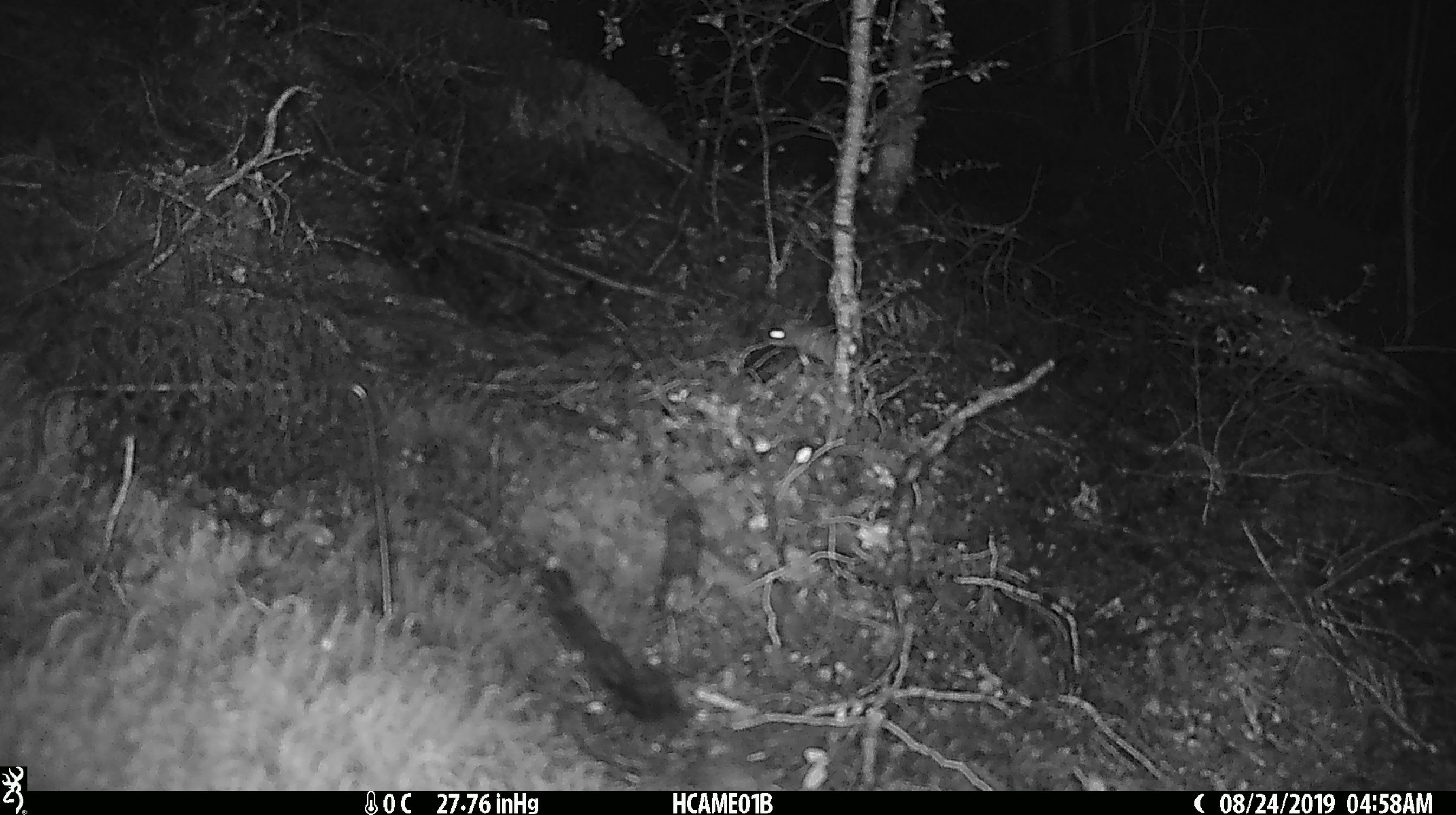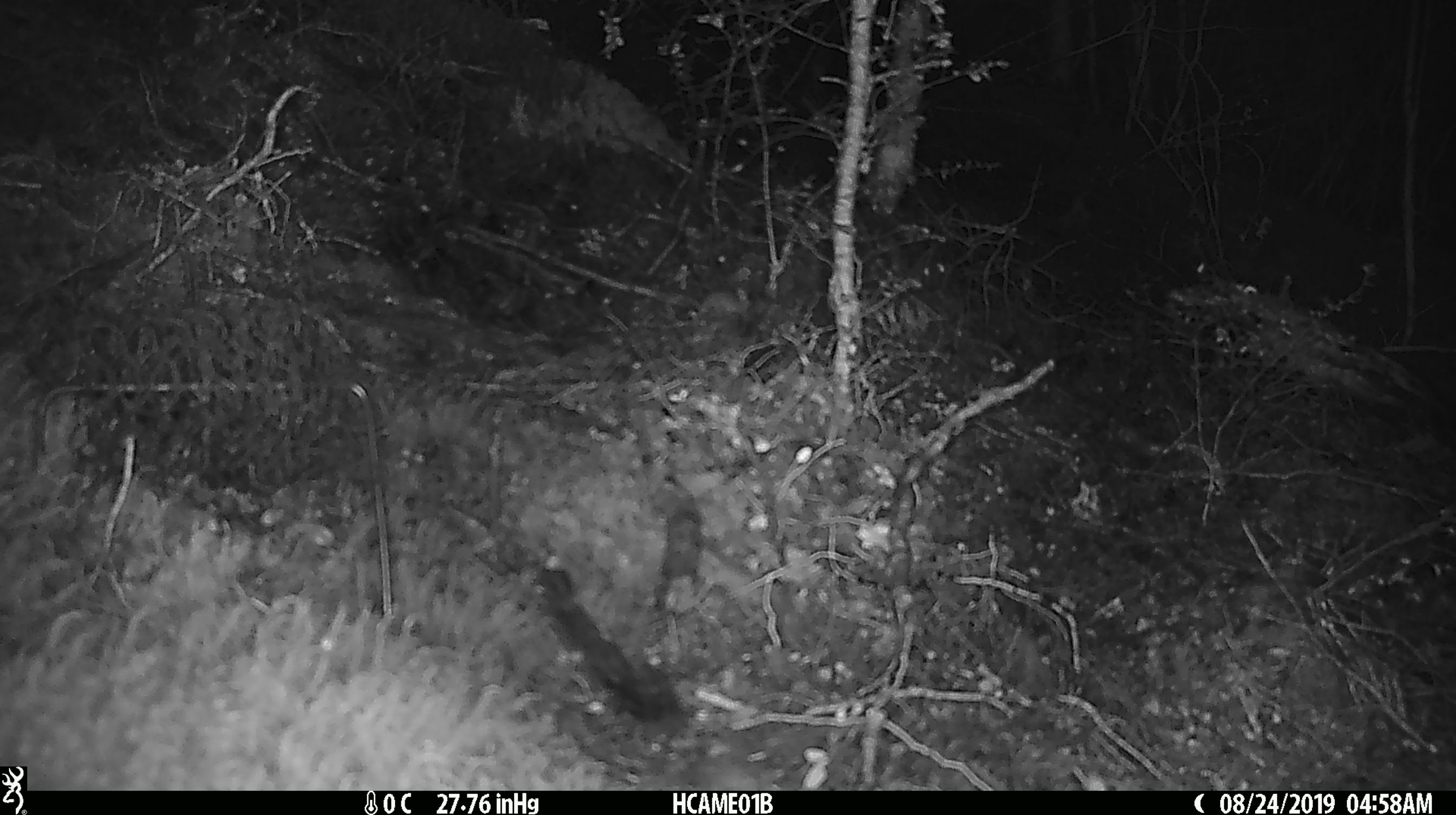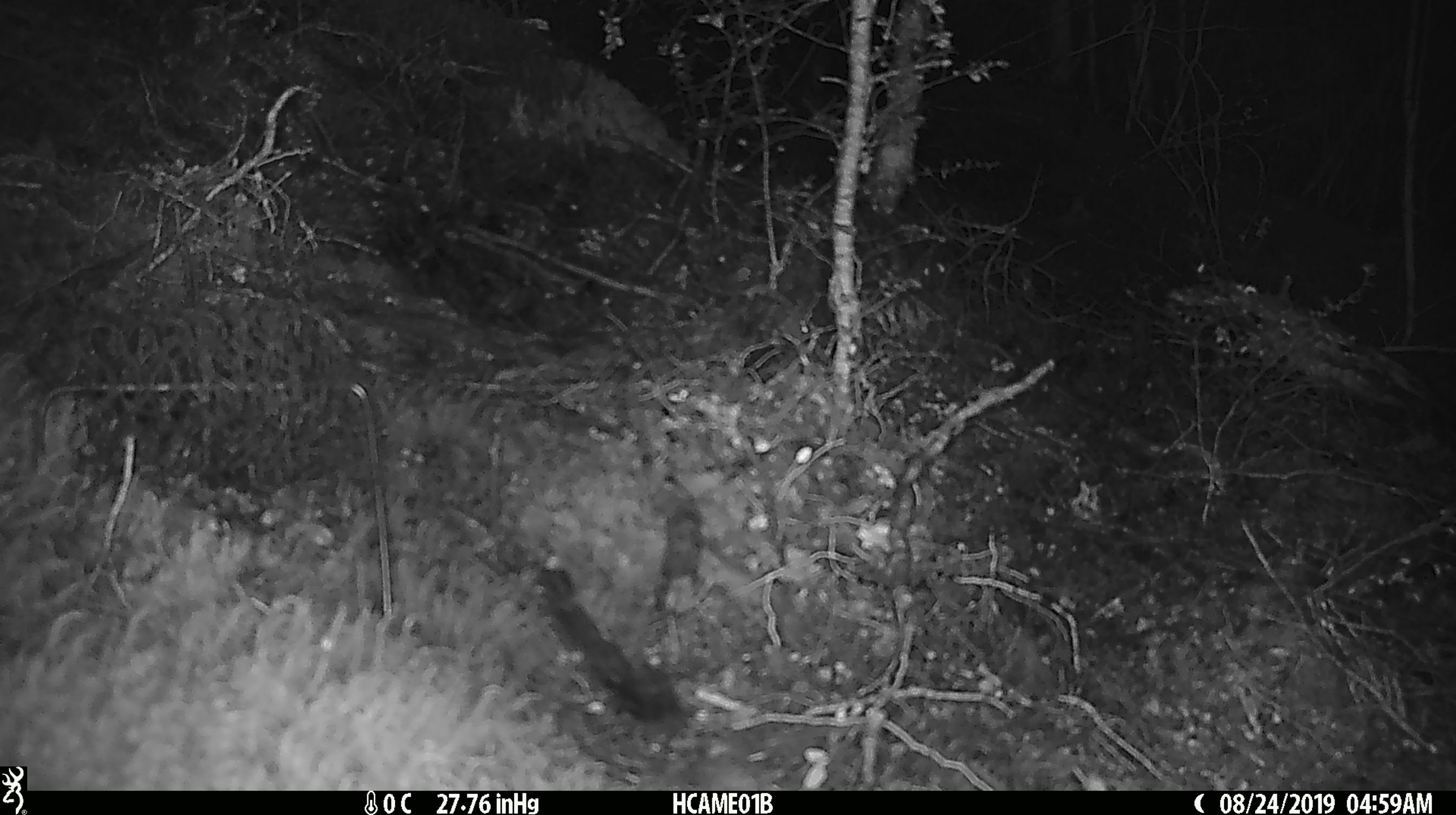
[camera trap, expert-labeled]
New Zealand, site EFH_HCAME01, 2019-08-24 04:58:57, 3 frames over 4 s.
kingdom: Animalia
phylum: Chordata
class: Mammalia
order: Rodentia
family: Muridae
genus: Mus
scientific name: Mus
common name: mouse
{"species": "mouse (Mus)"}